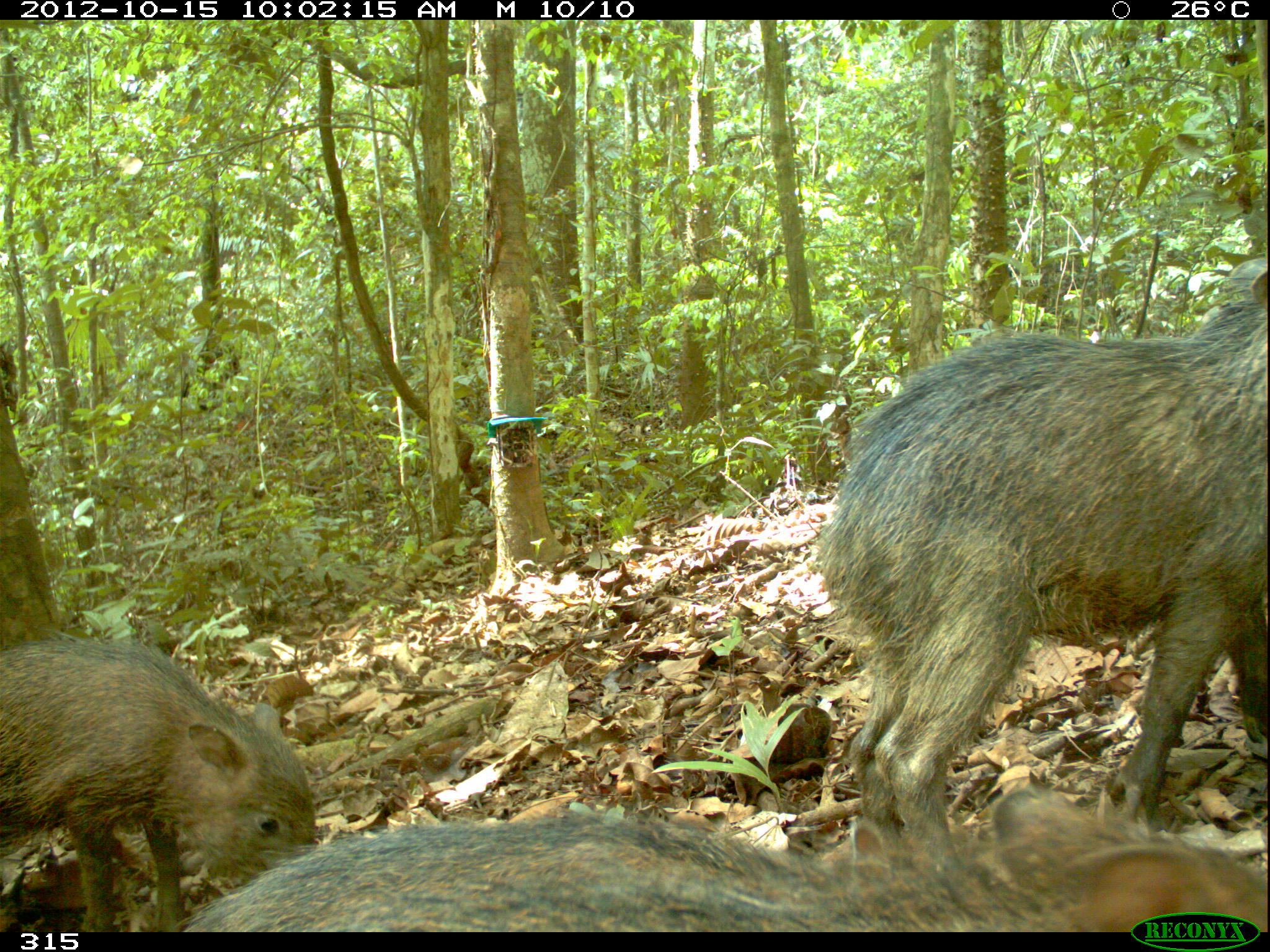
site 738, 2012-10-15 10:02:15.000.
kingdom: Animalia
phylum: Chordata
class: Mammalia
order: Artiodactyla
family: Tayassuidae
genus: Tayassu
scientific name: Tayassu pecari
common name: white-lipped peccary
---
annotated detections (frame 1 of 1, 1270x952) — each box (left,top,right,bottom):
tayassu pecari: (813,257,1265,869); (166,783,1269,931); (0,630,316,932)